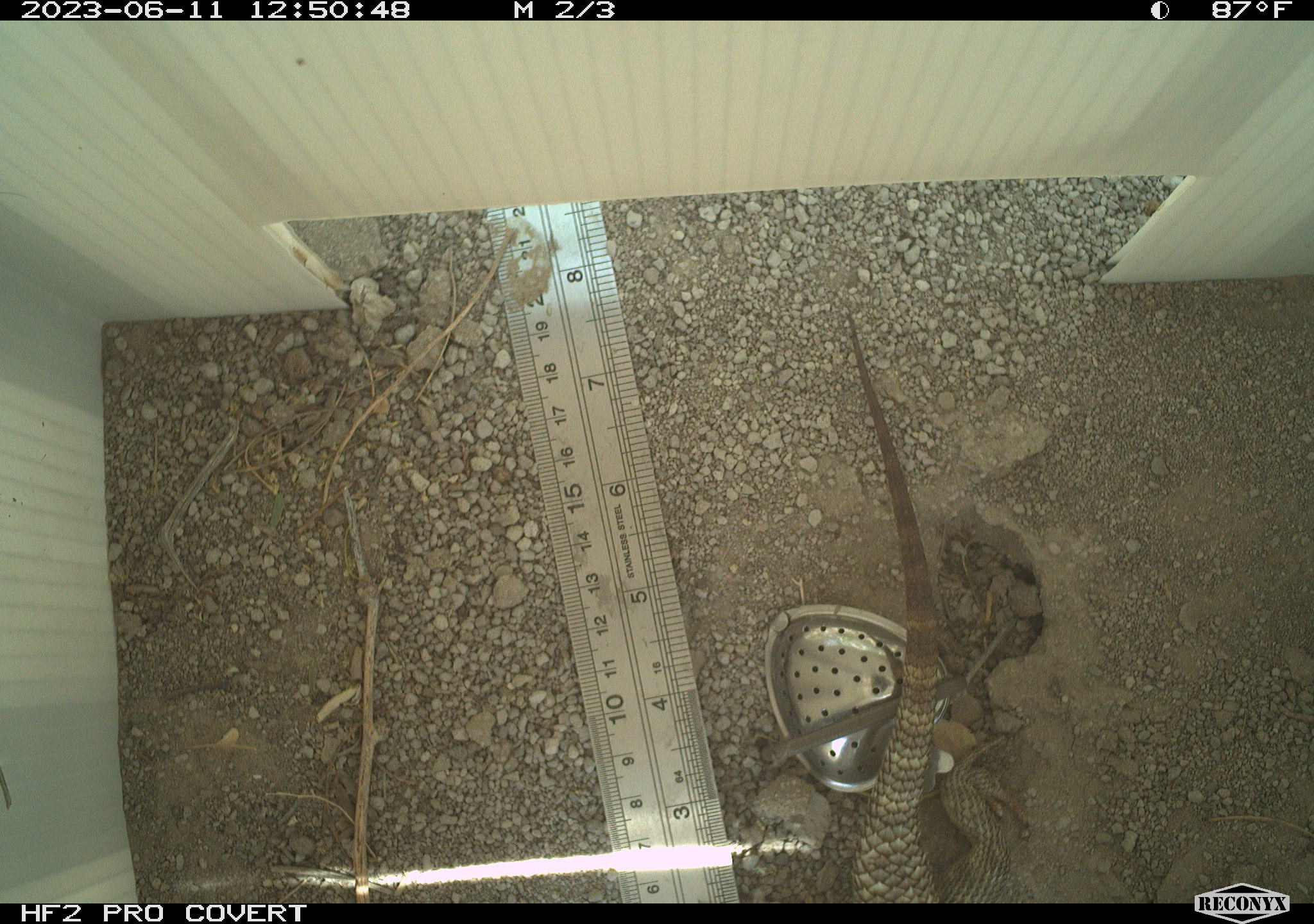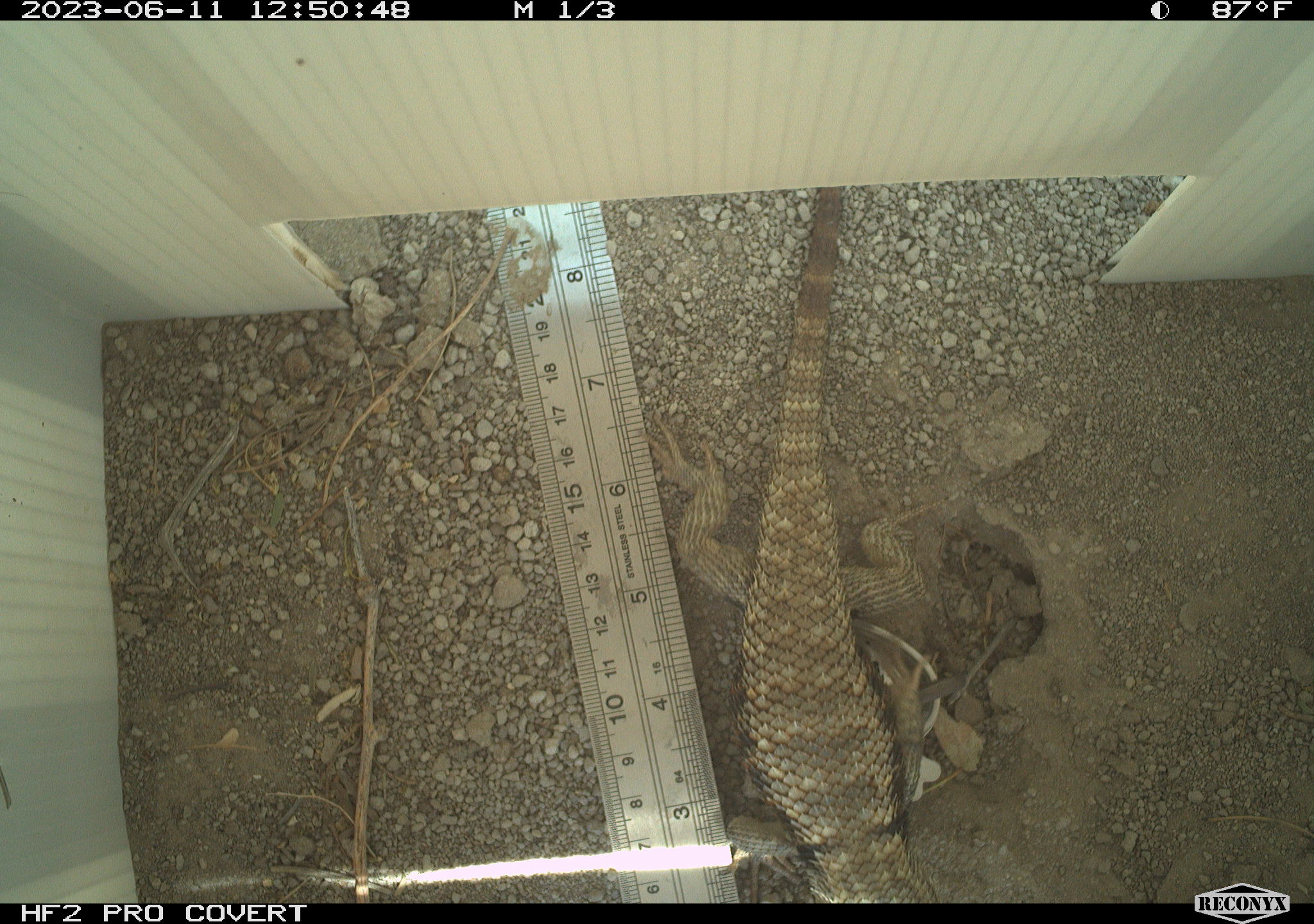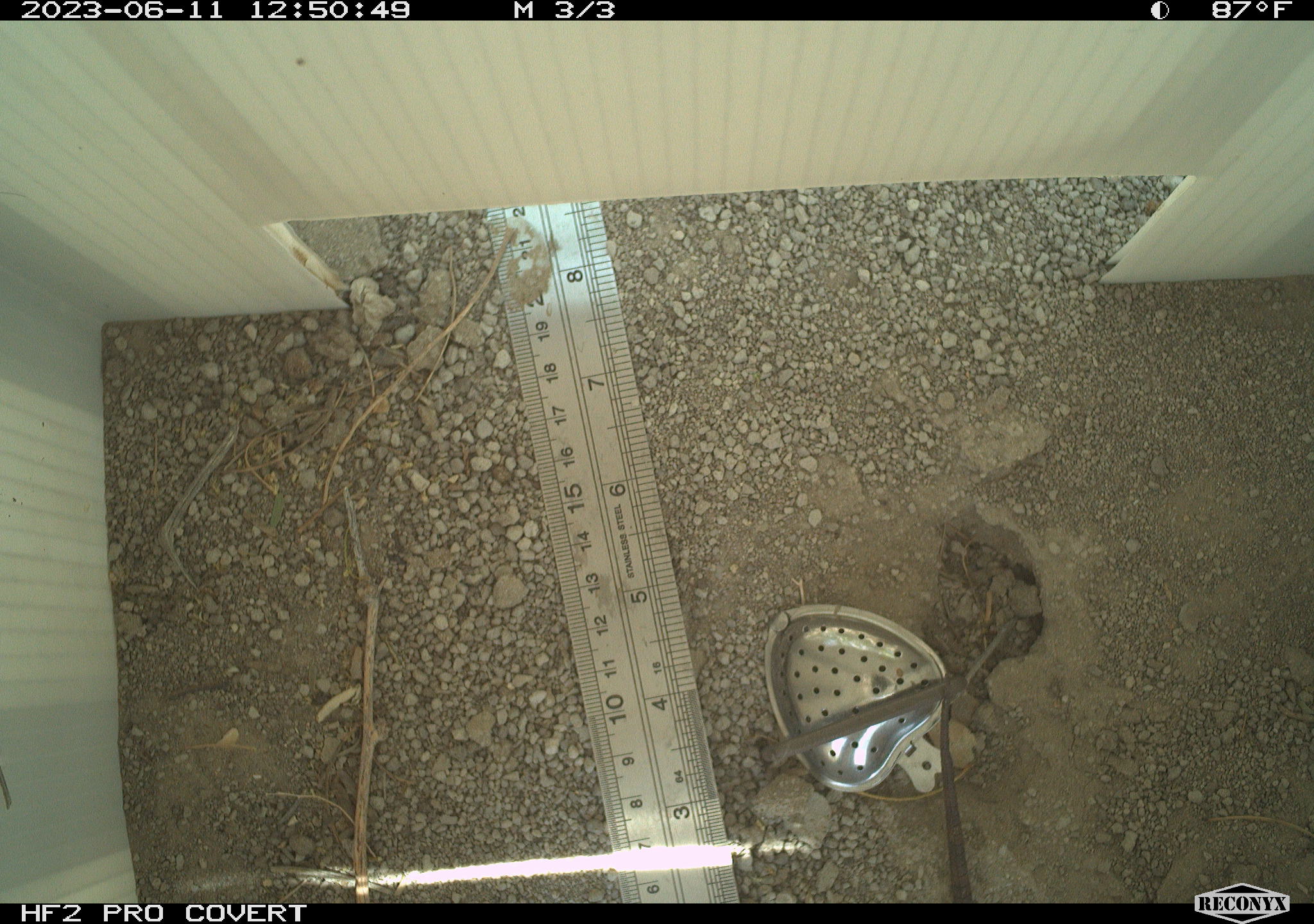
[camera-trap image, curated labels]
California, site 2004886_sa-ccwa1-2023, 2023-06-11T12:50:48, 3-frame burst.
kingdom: Animalia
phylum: Chordata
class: Reptilia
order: Squamata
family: Phrynosomatidae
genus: Sceloporus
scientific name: Sceloporus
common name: spiny lizards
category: sceloporus species